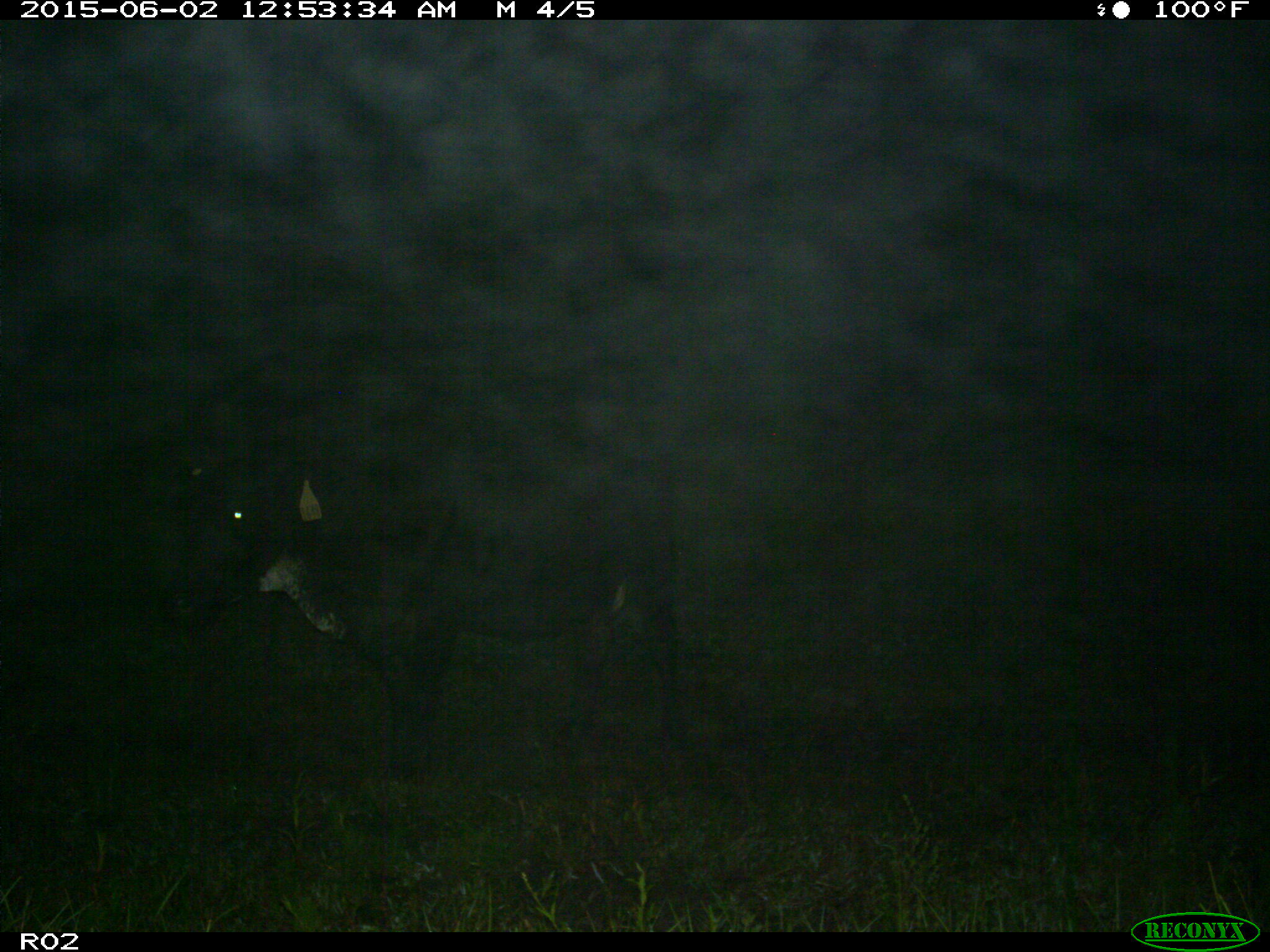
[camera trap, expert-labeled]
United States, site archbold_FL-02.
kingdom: Animalia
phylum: Chordata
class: Mammalia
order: Artiodactyla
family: Bovidae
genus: Bos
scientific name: Bos taurus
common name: domestic cow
Bos taurus (domestic cow).